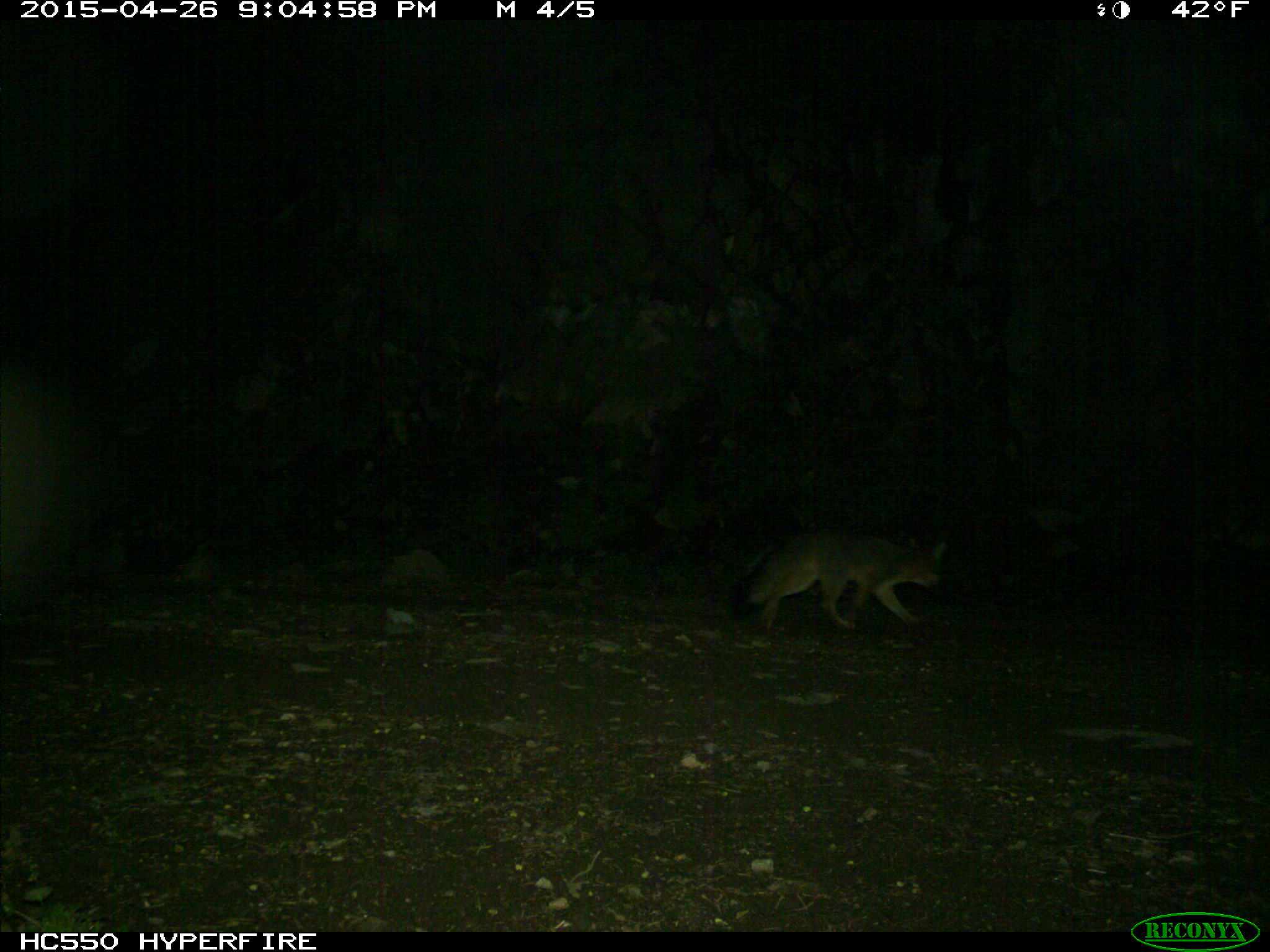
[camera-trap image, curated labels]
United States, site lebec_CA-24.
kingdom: Animalia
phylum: Chordata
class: Mammalia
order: Carnivora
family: Canidae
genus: Urocyon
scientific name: Urocyon cinereoargenteus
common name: gray fox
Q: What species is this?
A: Urocyon cinereoargenteus (gray fox).